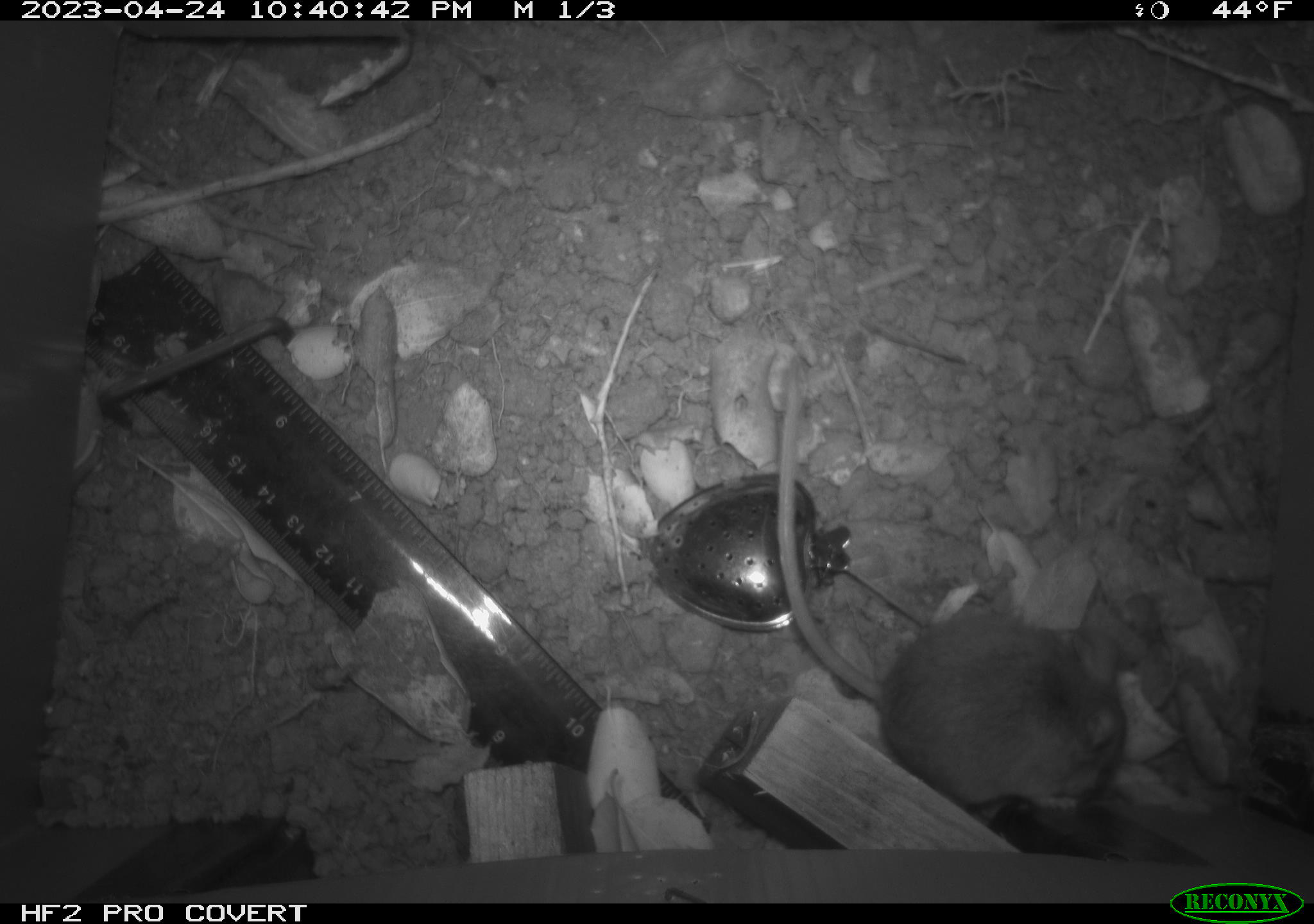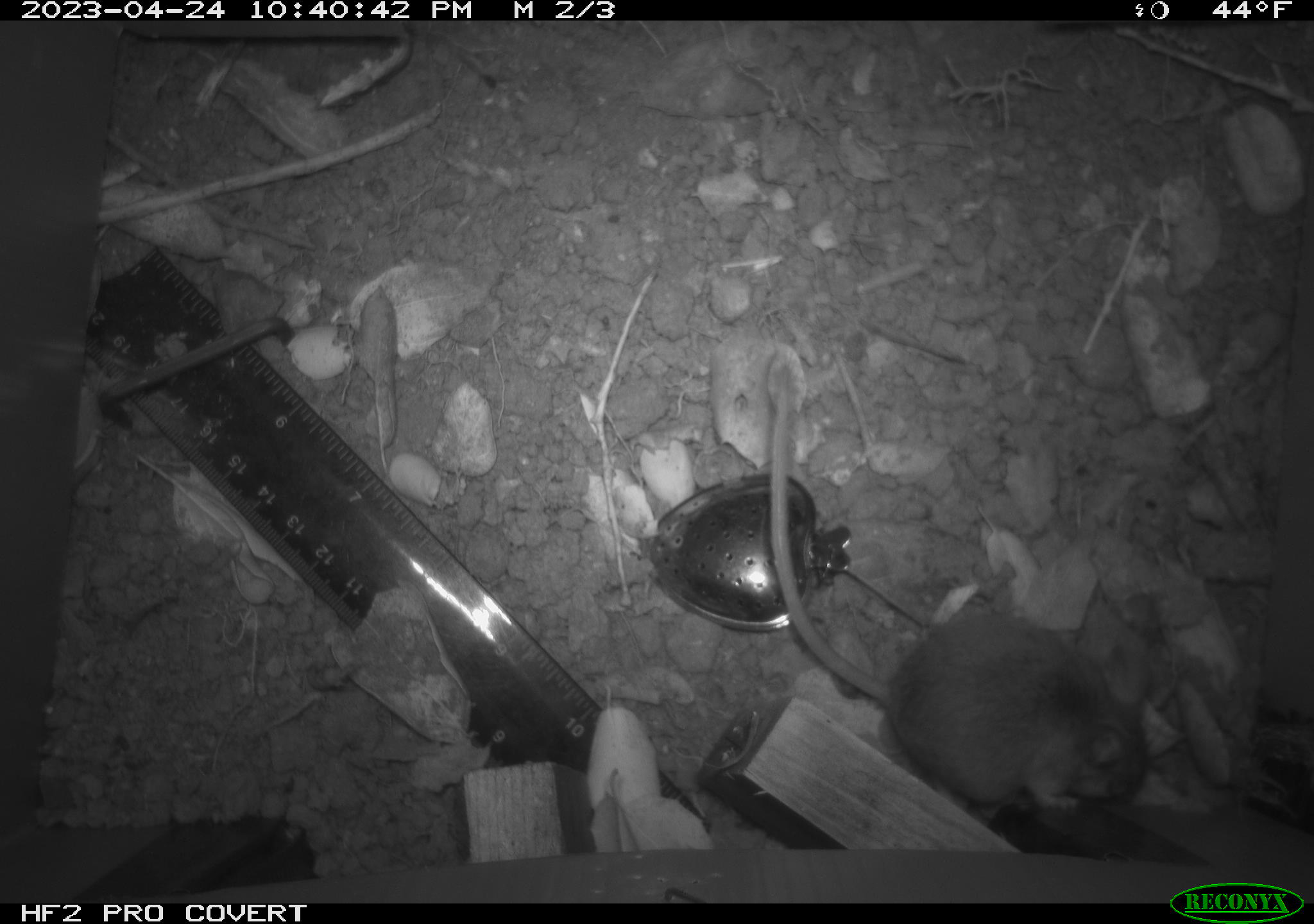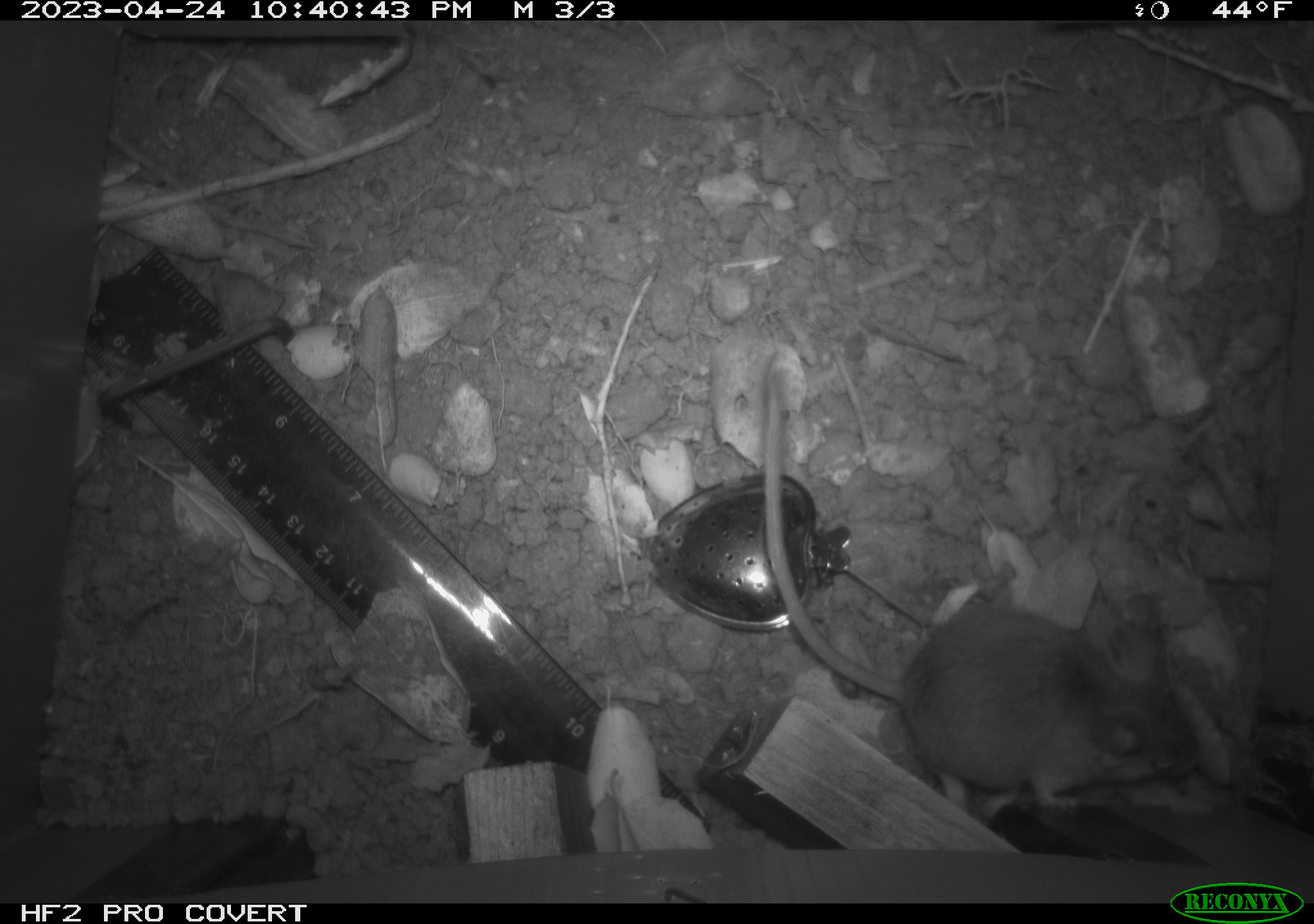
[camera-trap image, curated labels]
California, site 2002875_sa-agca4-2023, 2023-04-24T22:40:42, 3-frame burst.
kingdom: Animalia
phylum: Chordata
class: Mammalia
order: Rodentia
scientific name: Rodentia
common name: mouse species